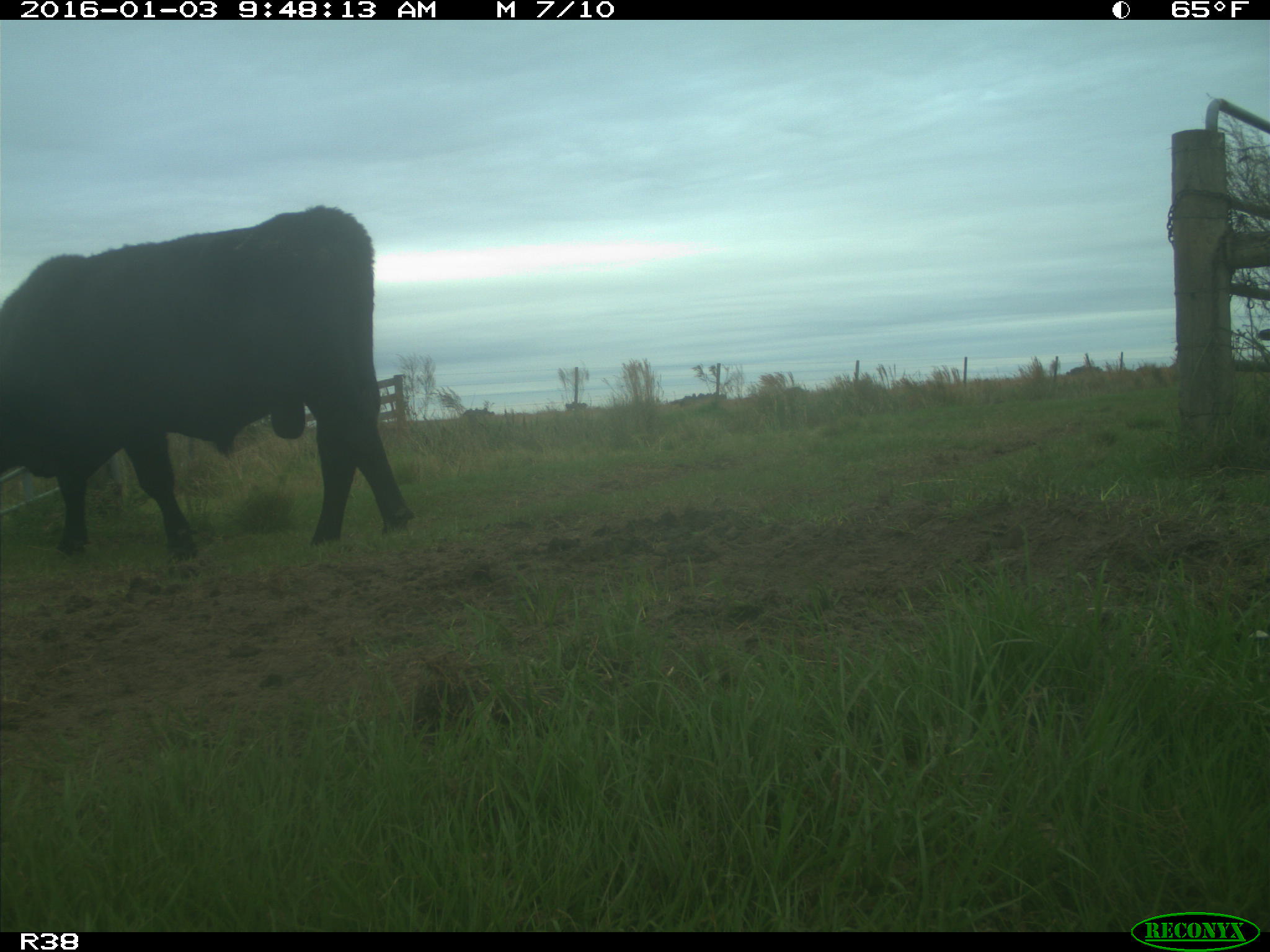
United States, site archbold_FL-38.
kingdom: Animalia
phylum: Chordata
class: Mammalia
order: Artiodactyla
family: Bovidae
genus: Bos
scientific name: Bos taurus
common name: domestic cow